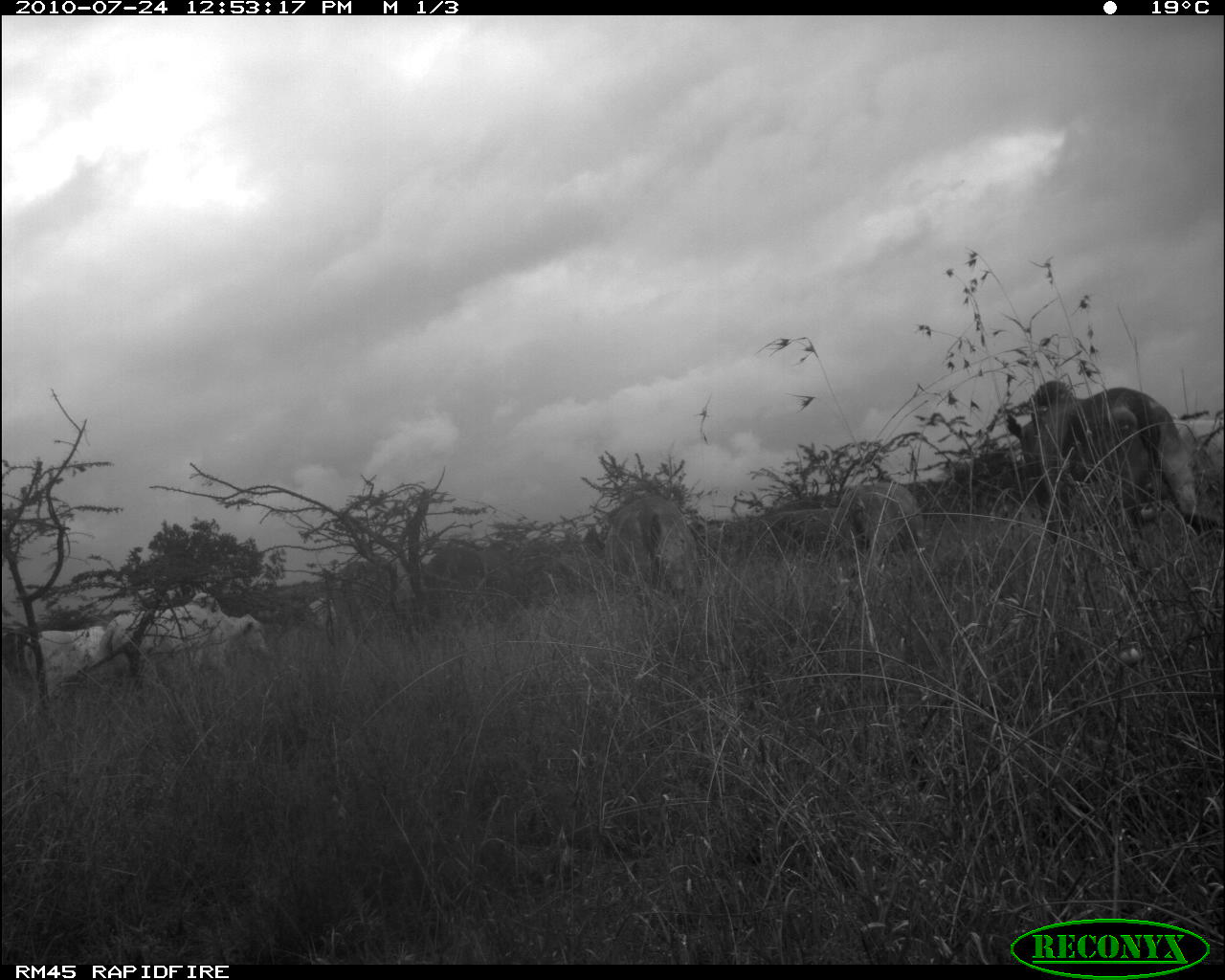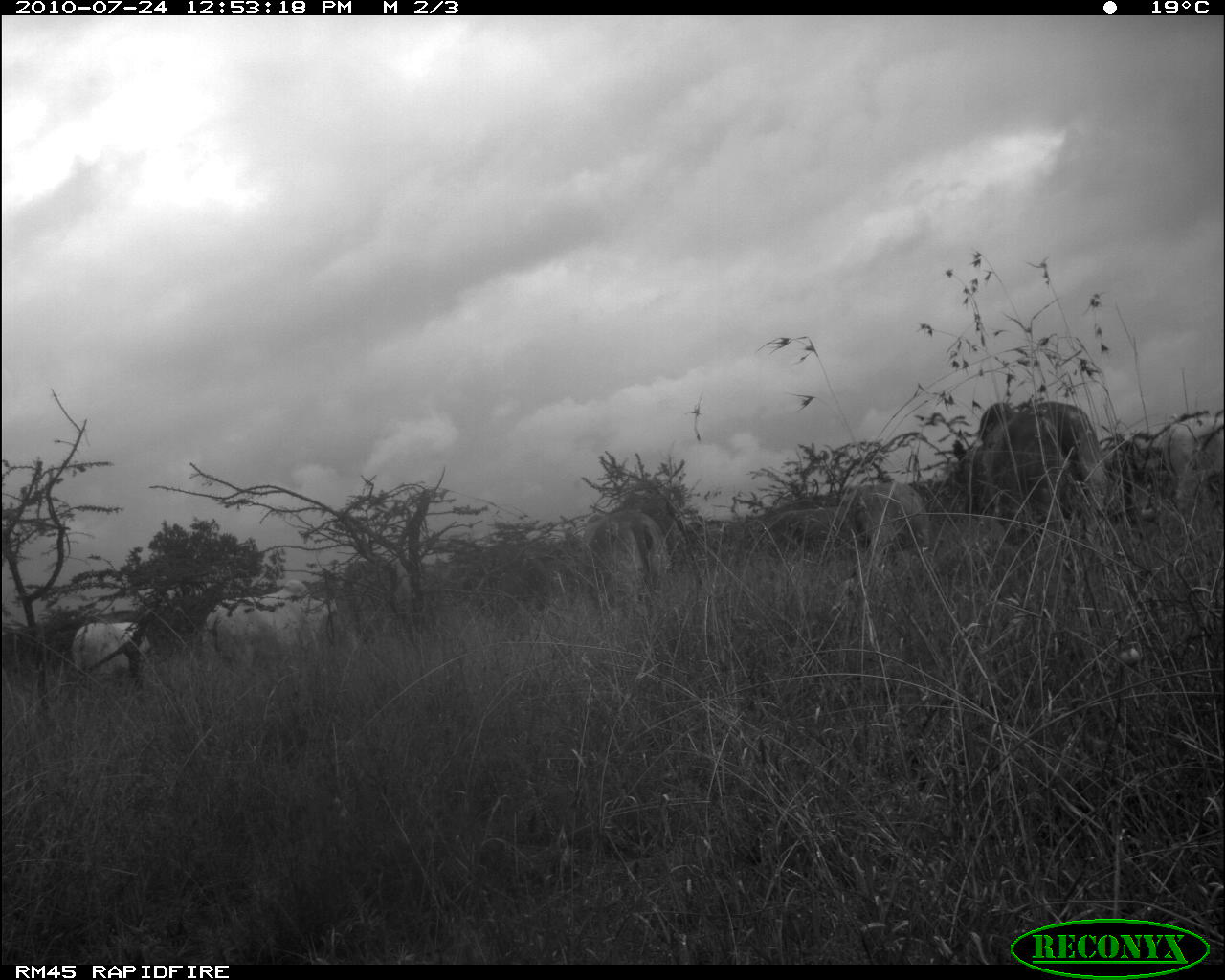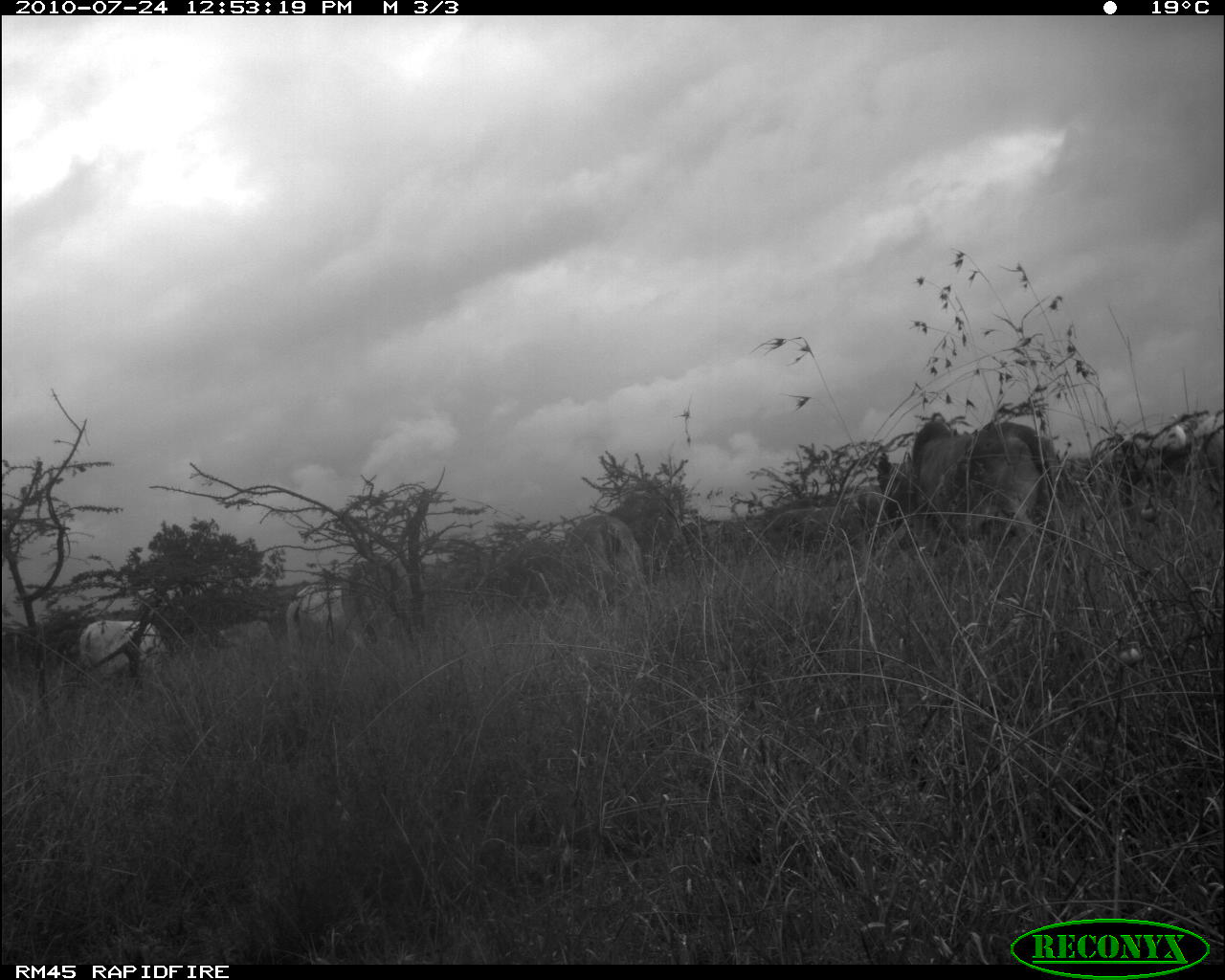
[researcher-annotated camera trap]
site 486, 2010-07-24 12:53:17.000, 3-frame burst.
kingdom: Animalia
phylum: Chordata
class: Mammalia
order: Artiodactyla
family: Bovidae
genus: Bos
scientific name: Bos taurus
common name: domestic cattle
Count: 8.